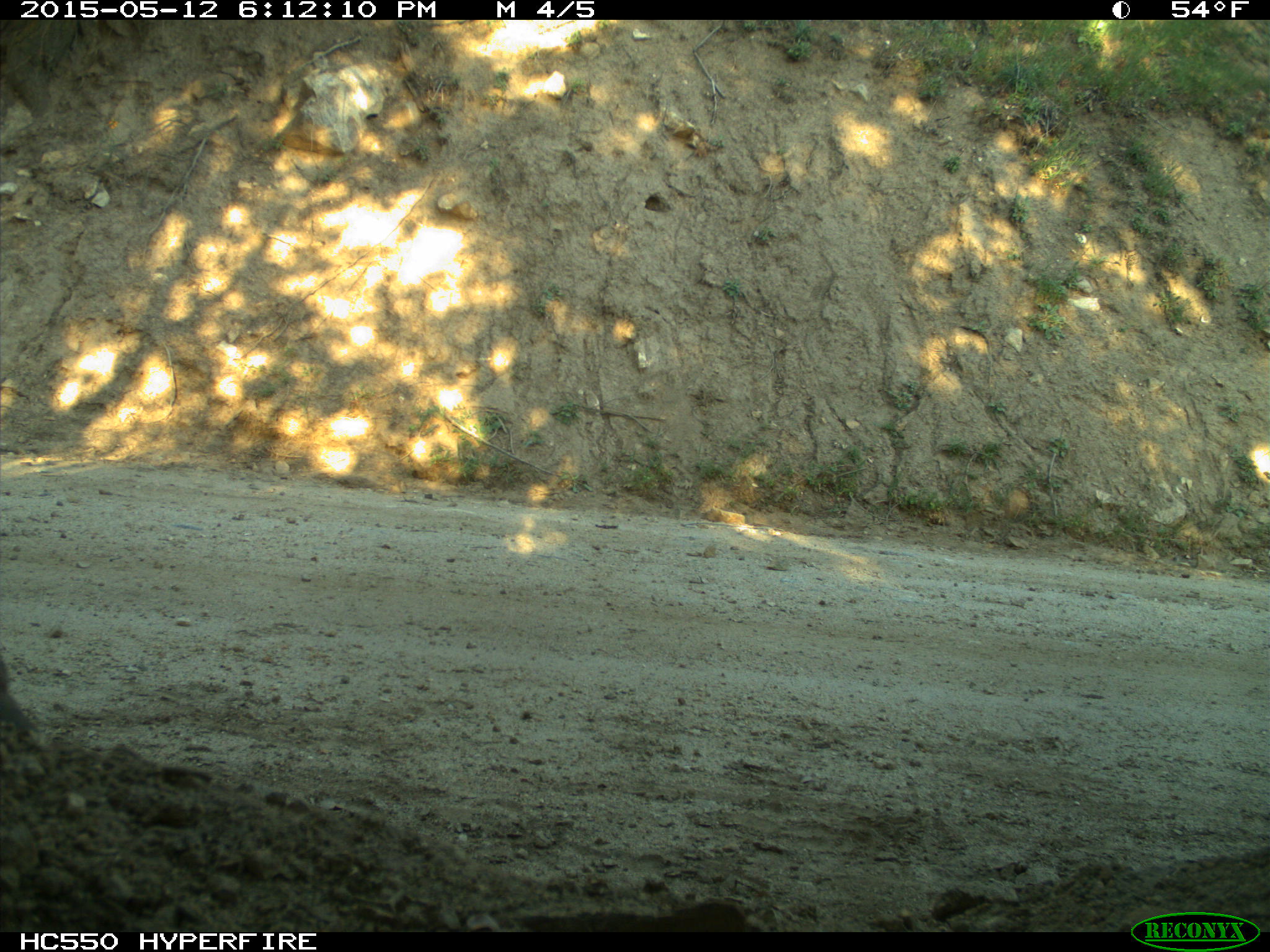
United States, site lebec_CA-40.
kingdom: Animalia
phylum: Chordata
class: Aves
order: Galliformes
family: Odontophoridae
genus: Callipepla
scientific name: Callipepla californica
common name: california quail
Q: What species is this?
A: Callipepla californica (california quail).